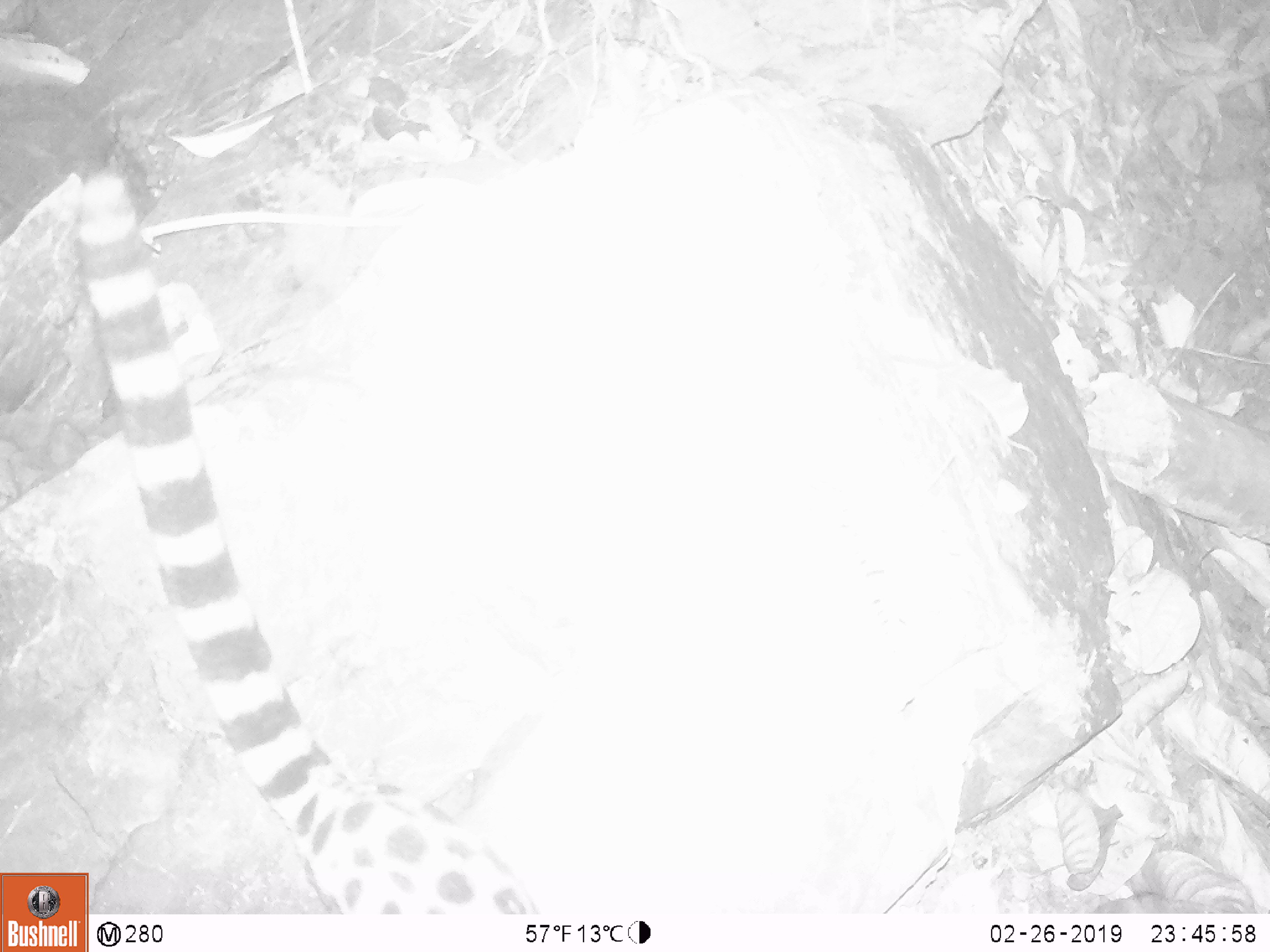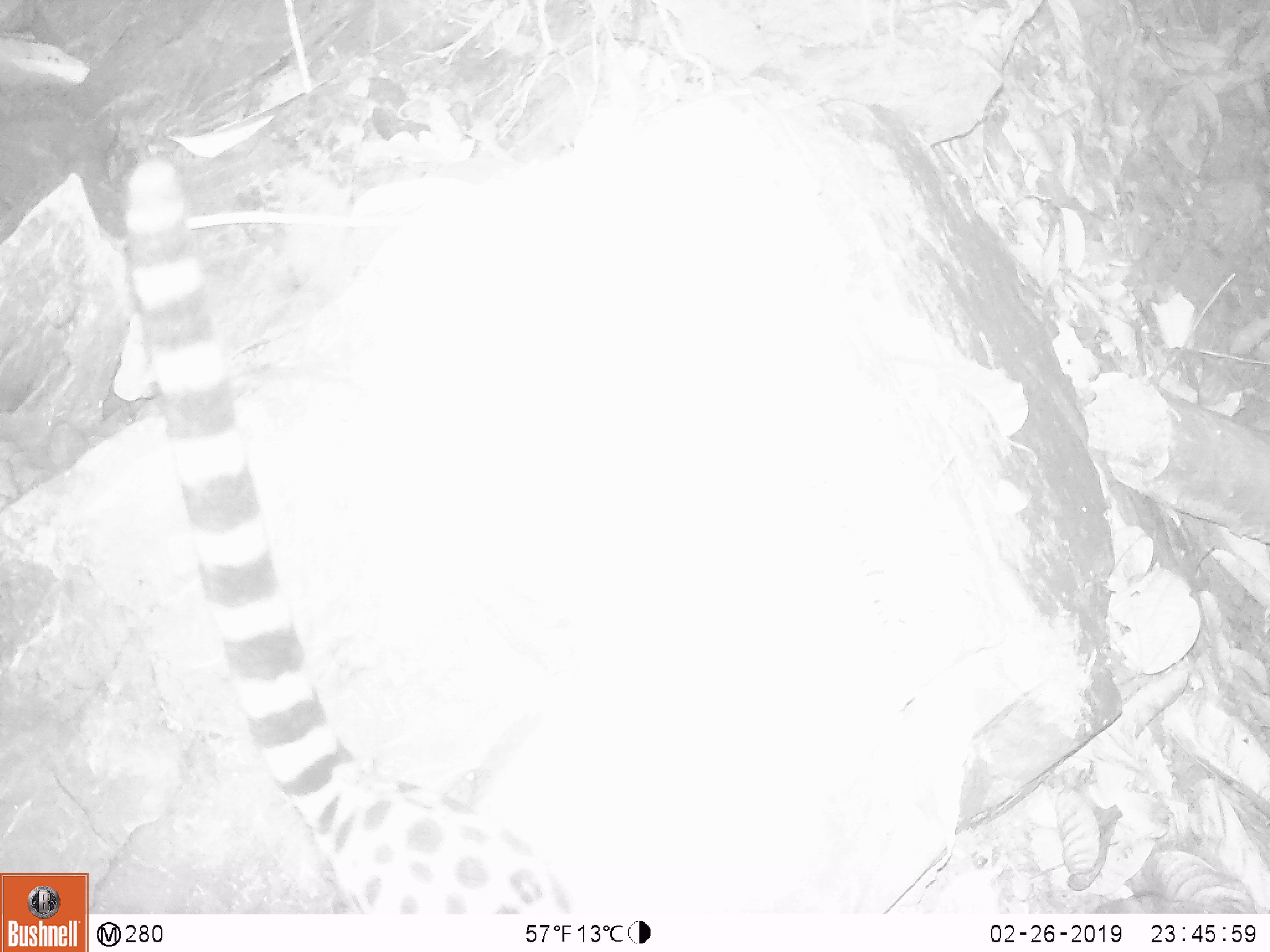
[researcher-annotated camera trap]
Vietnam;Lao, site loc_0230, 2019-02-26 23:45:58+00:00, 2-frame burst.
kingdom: Animalia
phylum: Chordata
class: Mammalia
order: Carnivora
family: Prionodontidae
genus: Prionodon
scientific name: Prionodon pardicolor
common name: spotted linsang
Spotted linsang (Prionodon pardicolor). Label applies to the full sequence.